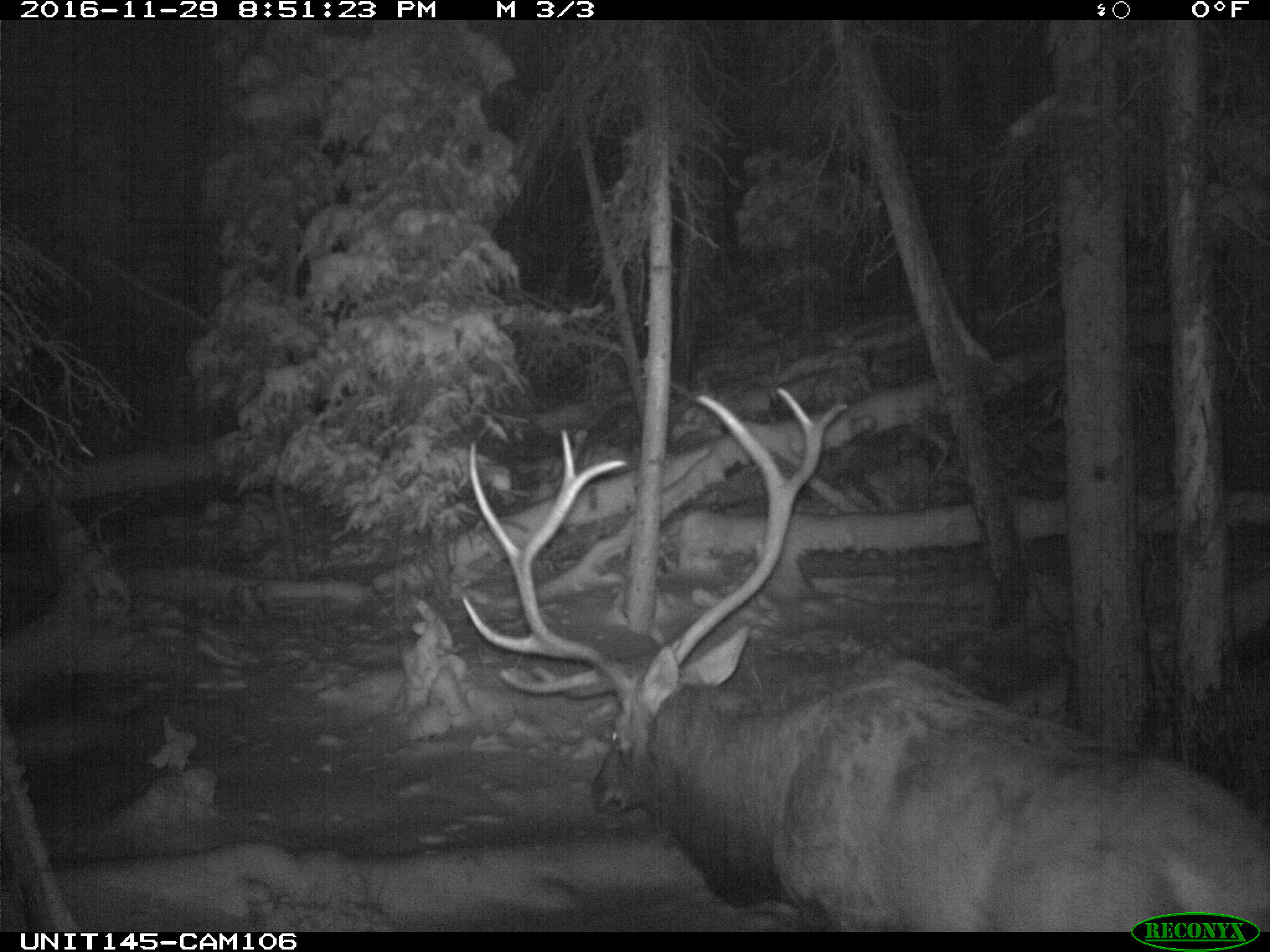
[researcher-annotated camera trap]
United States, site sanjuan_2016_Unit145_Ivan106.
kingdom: Animalia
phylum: Chordata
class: Mammalia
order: Artiodactyla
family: Cervidae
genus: Cervus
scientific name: Cervus elaphus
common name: red deer